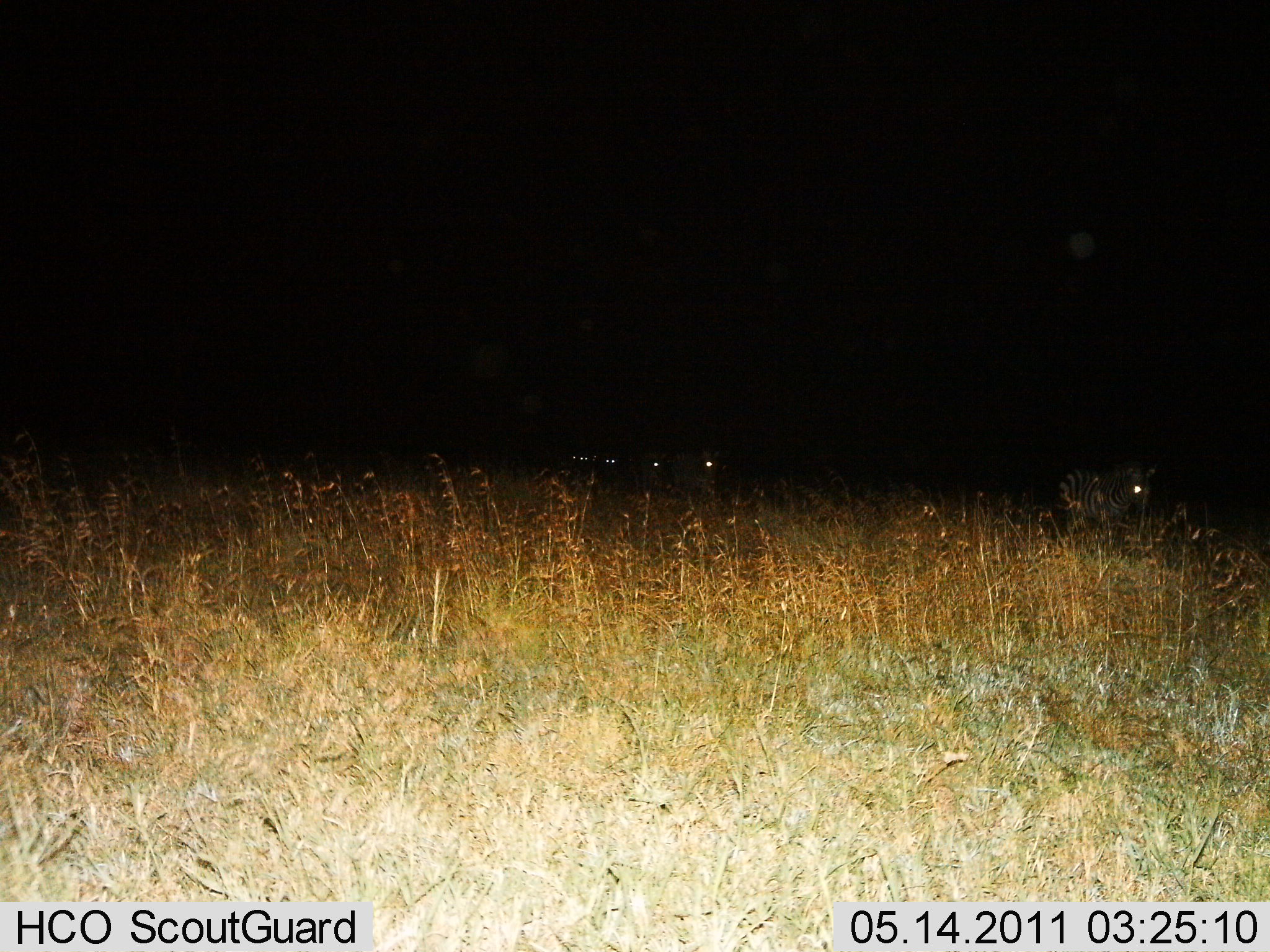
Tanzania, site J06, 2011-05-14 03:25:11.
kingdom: Animalia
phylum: Chordata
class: Mammalia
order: Perissodactyla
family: Equidae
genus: Equus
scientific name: Equus quagga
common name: plains zebra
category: zebra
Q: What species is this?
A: Zebra (plains zebra) (Equus quagga).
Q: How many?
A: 5.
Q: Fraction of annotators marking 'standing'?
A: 36%.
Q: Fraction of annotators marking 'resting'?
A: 0%.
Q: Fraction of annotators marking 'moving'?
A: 73%.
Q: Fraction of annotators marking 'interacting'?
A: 0%.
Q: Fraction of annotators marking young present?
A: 0%.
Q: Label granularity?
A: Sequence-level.